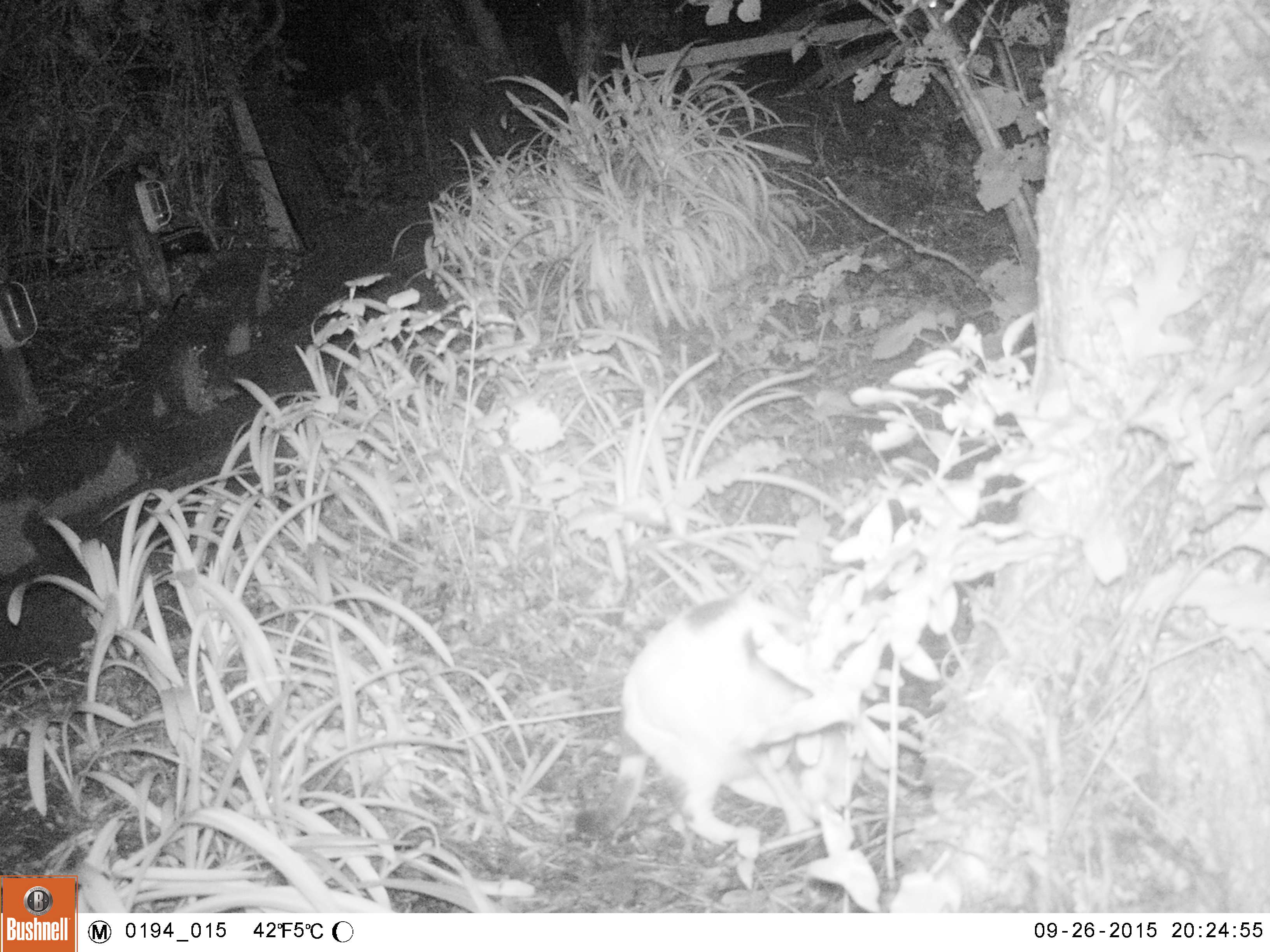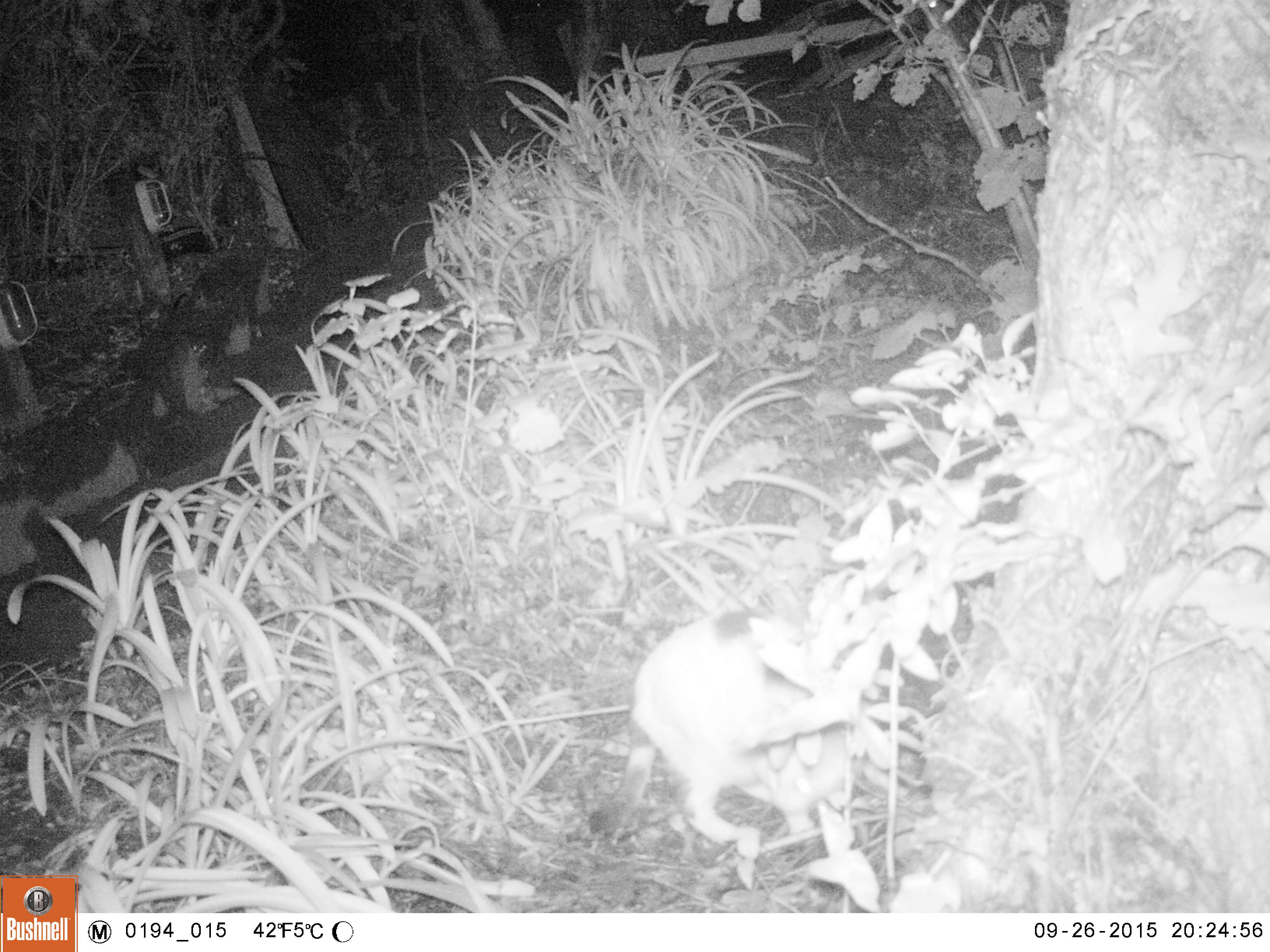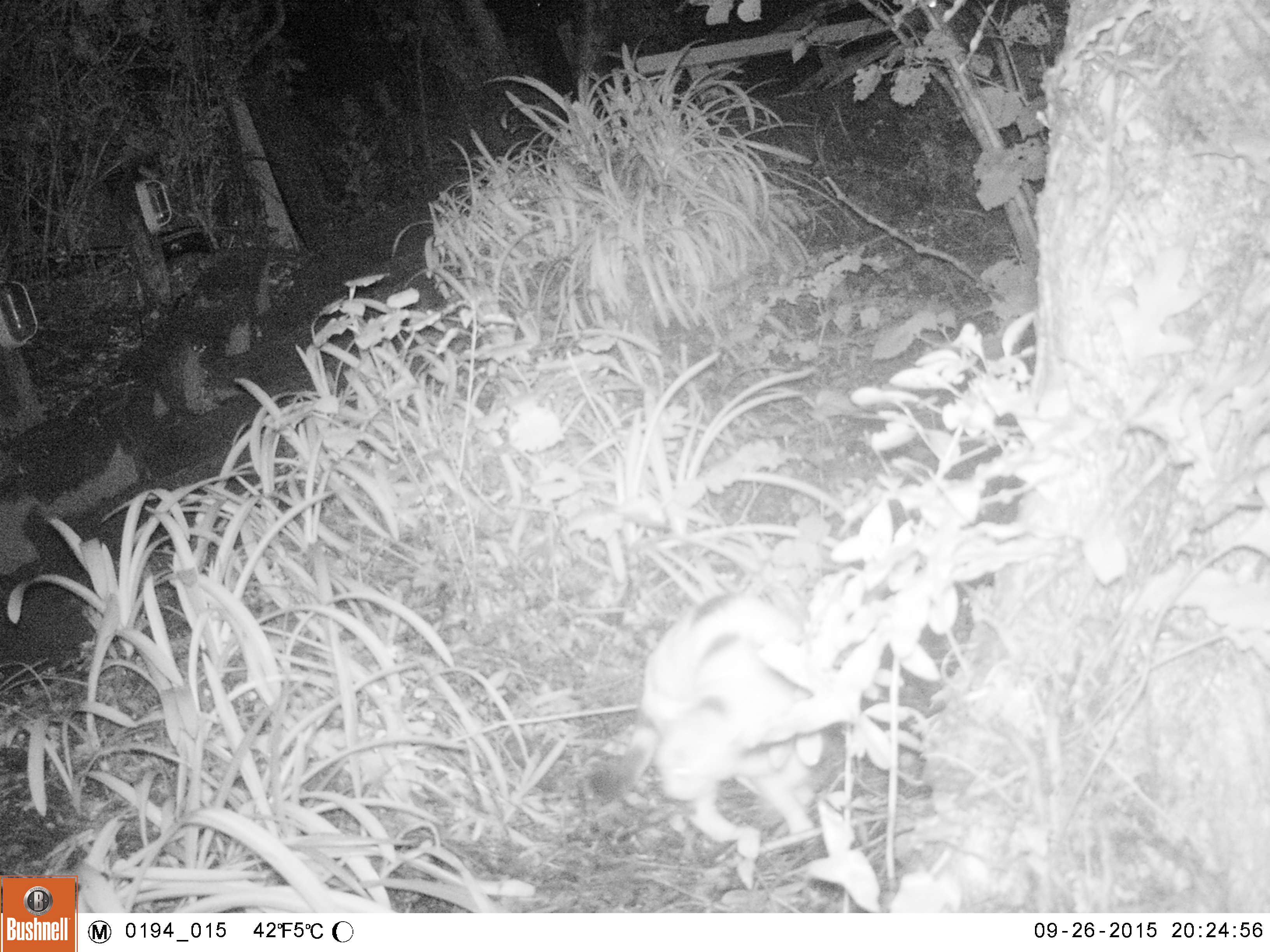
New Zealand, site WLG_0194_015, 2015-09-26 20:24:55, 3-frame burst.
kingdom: Animalia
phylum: Chordata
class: Mammalia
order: Carnivora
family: Felidae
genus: Felis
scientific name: Felis catus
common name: domestic cat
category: cat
Cat (domestic cat) (Felis catus).